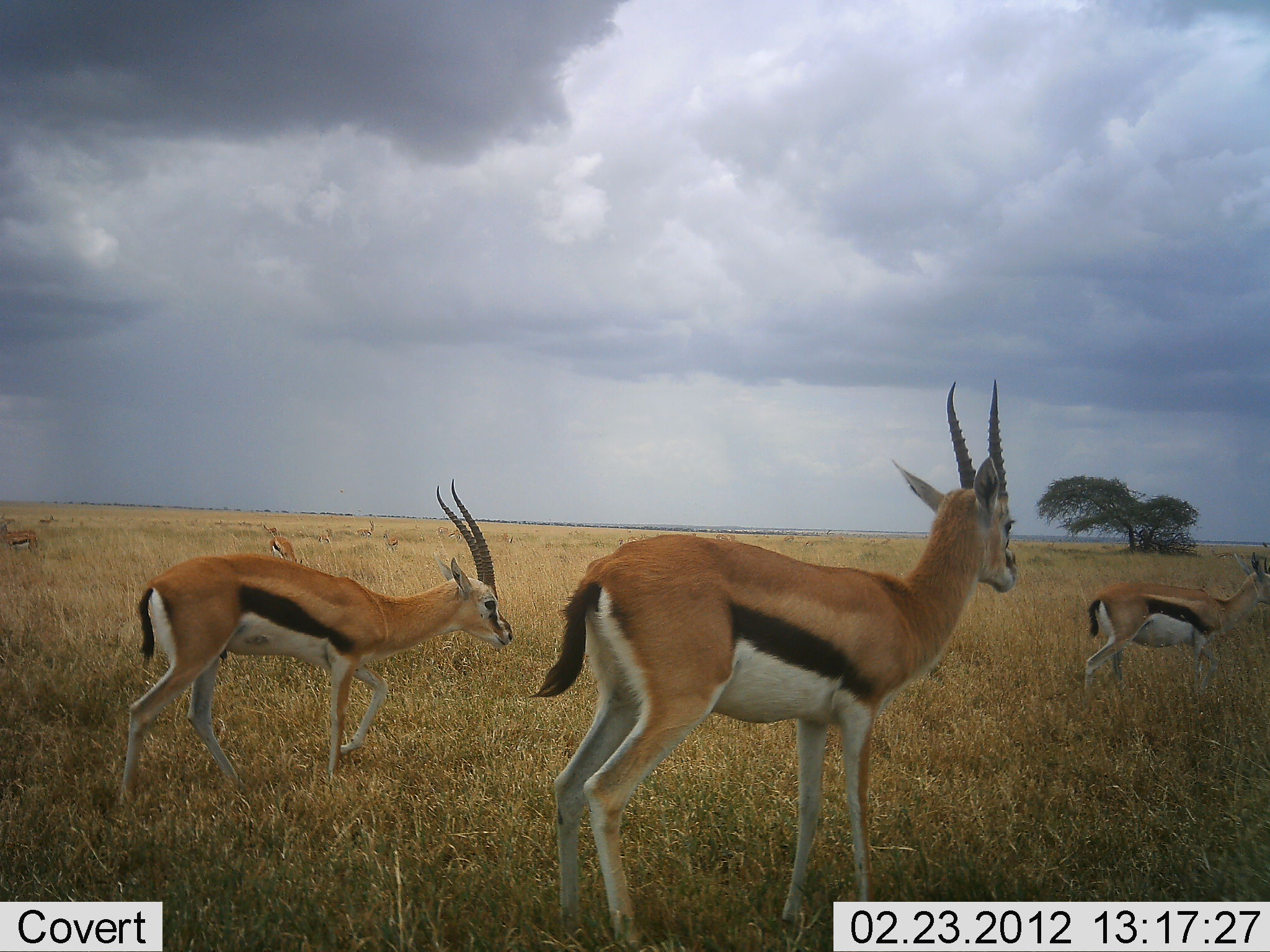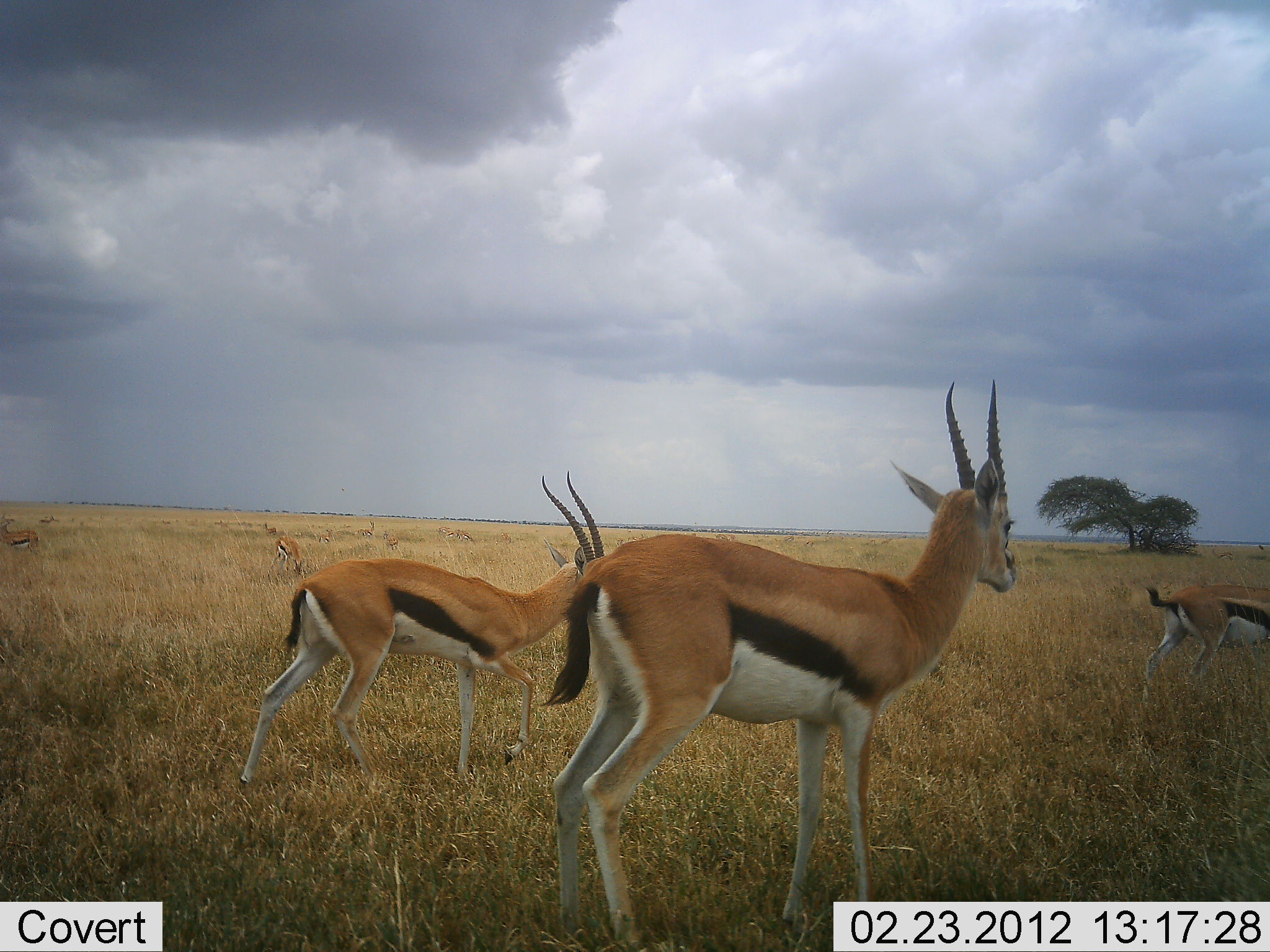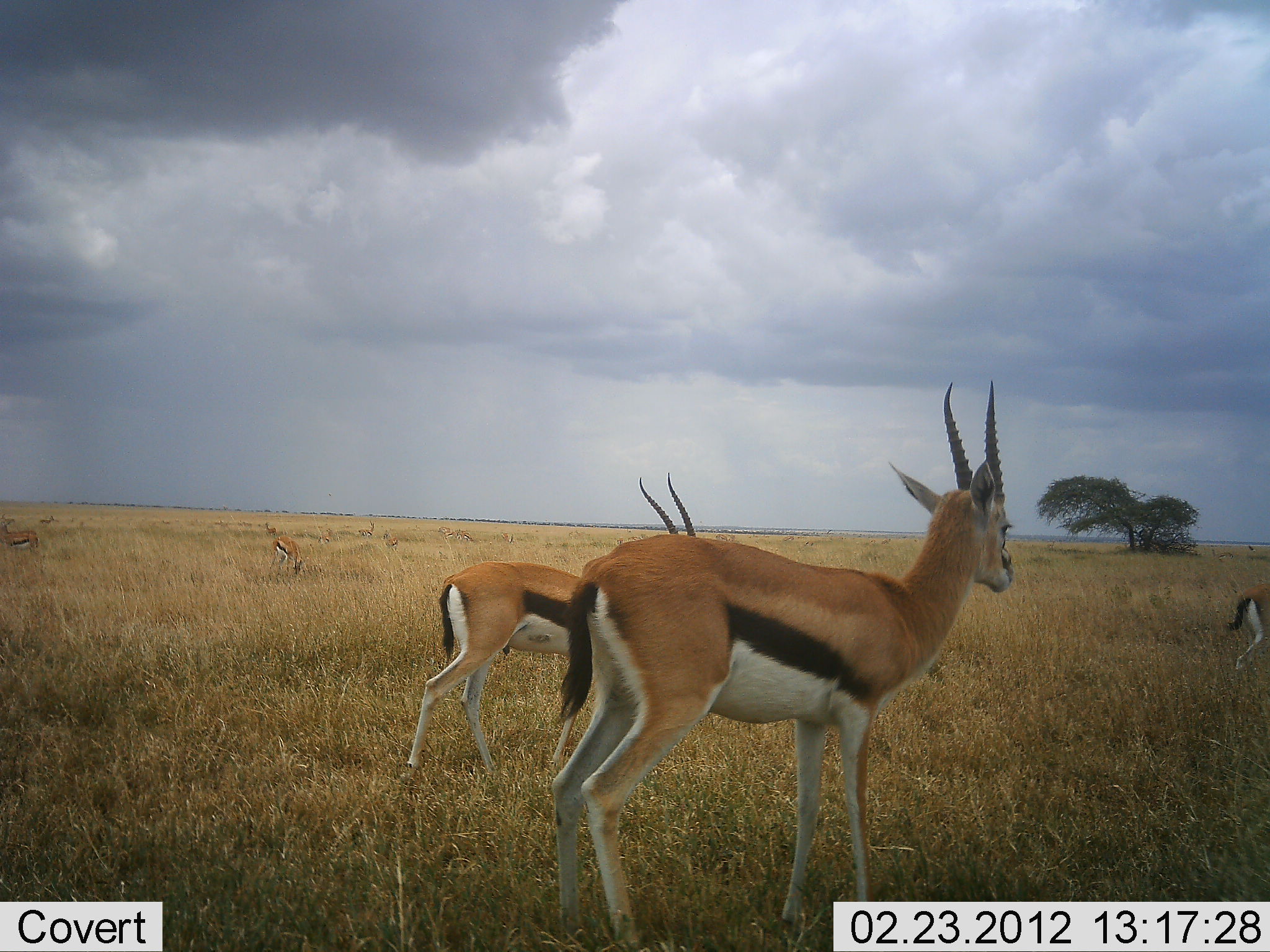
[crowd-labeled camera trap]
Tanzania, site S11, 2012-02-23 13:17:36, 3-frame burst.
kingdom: Animalia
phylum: Chordata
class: Mammalia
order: Artiodactyla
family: Bovidae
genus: Eudorcas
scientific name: Eudorcas thomsonii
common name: thomson's gazelle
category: gazellethomsons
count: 5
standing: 78%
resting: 6%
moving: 94%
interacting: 0%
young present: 0%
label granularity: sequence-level